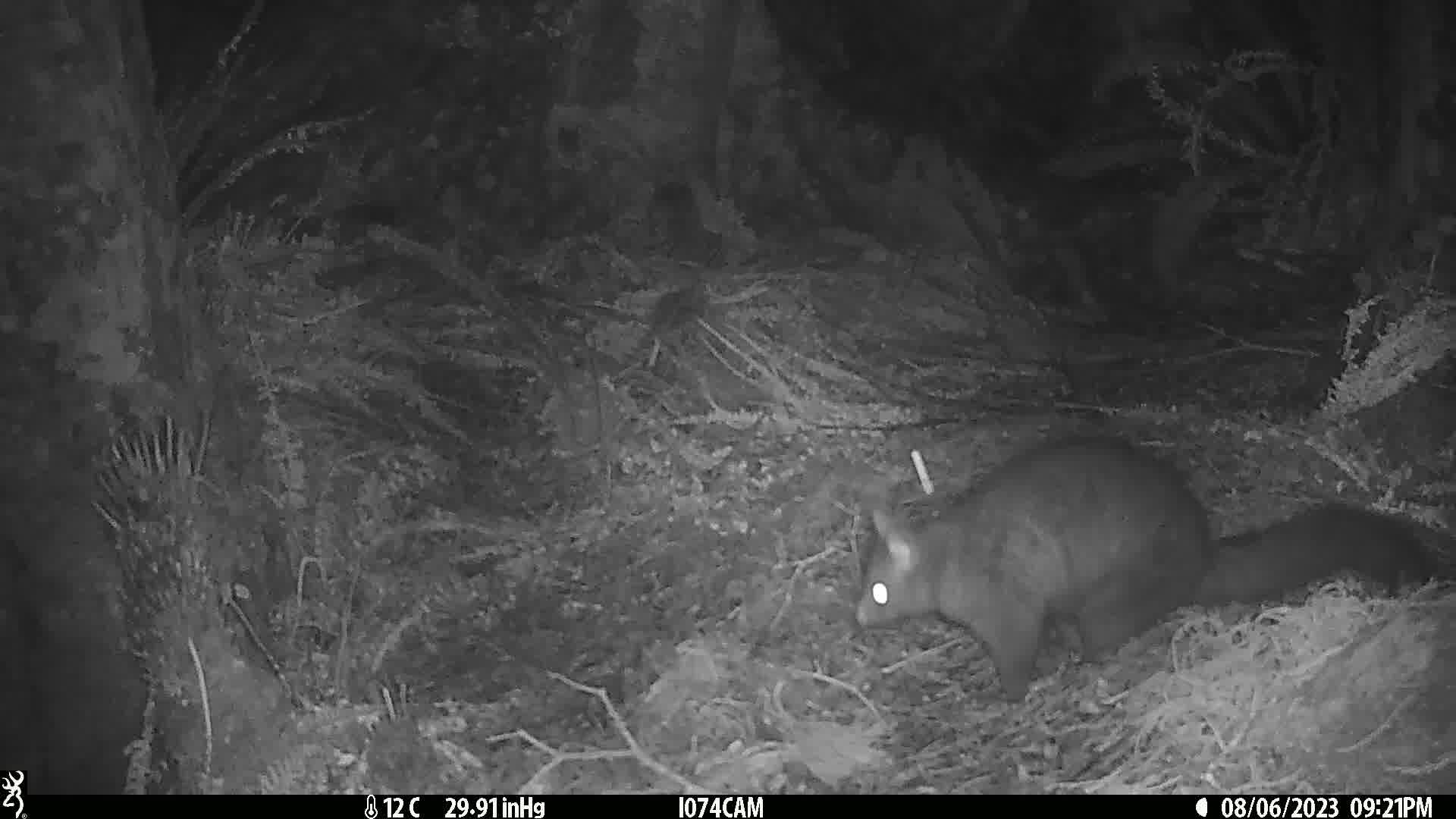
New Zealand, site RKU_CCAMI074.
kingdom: Animalia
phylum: Chordata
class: Mammalia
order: Diprotodontia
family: Phalangeridae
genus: Trichosurus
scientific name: Trichosurus vulpecula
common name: common brushtail possum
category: possum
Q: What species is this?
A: Possum (common brushtail possum) (Trichosurus vulpecula).